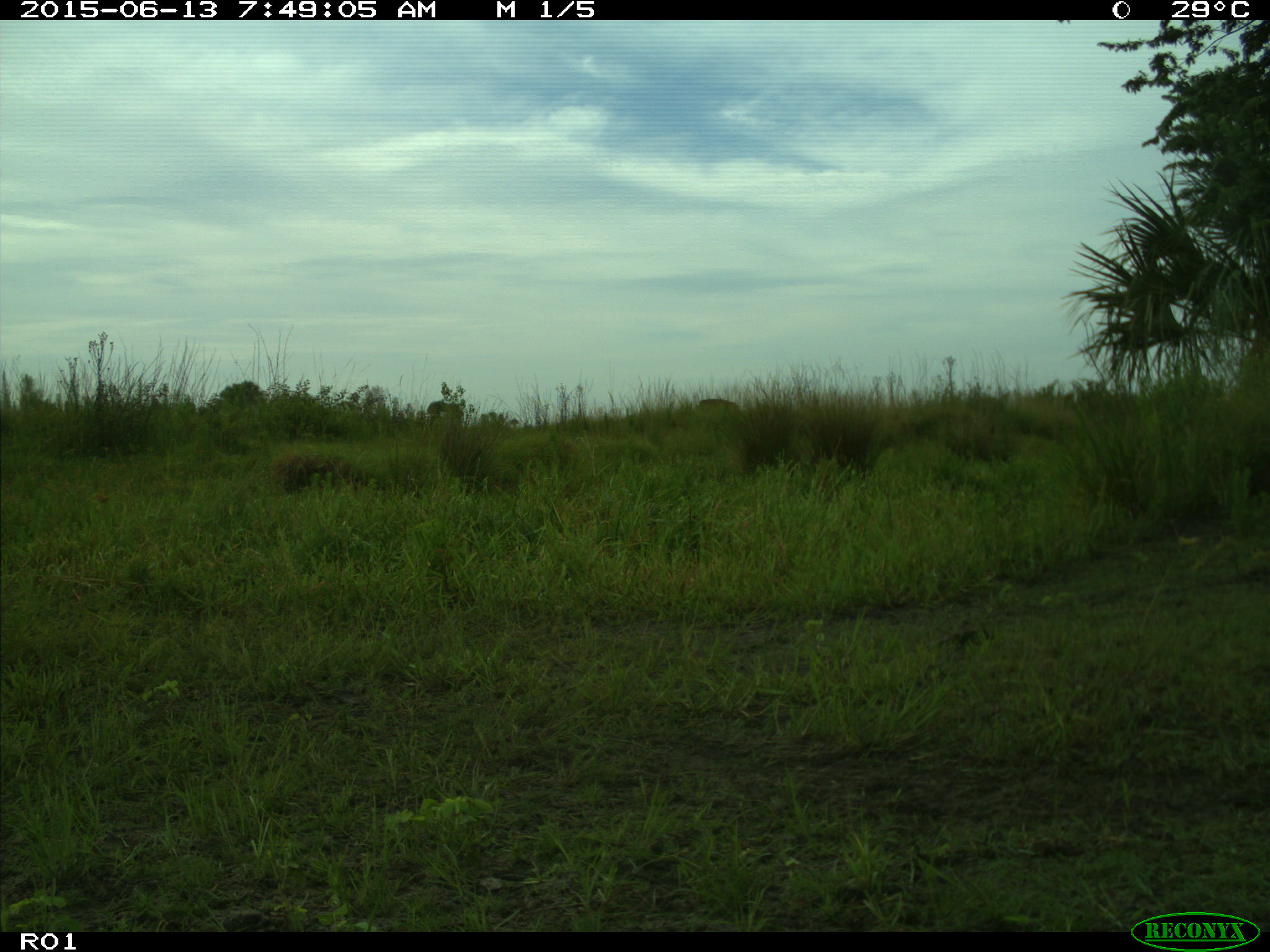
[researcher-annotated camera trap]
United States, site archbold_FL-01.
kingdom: Animalia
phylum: Chordata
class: Mammalia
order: Artiodactyla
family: Bovidae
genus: Bos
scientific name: Bos taurus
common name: domestic cow